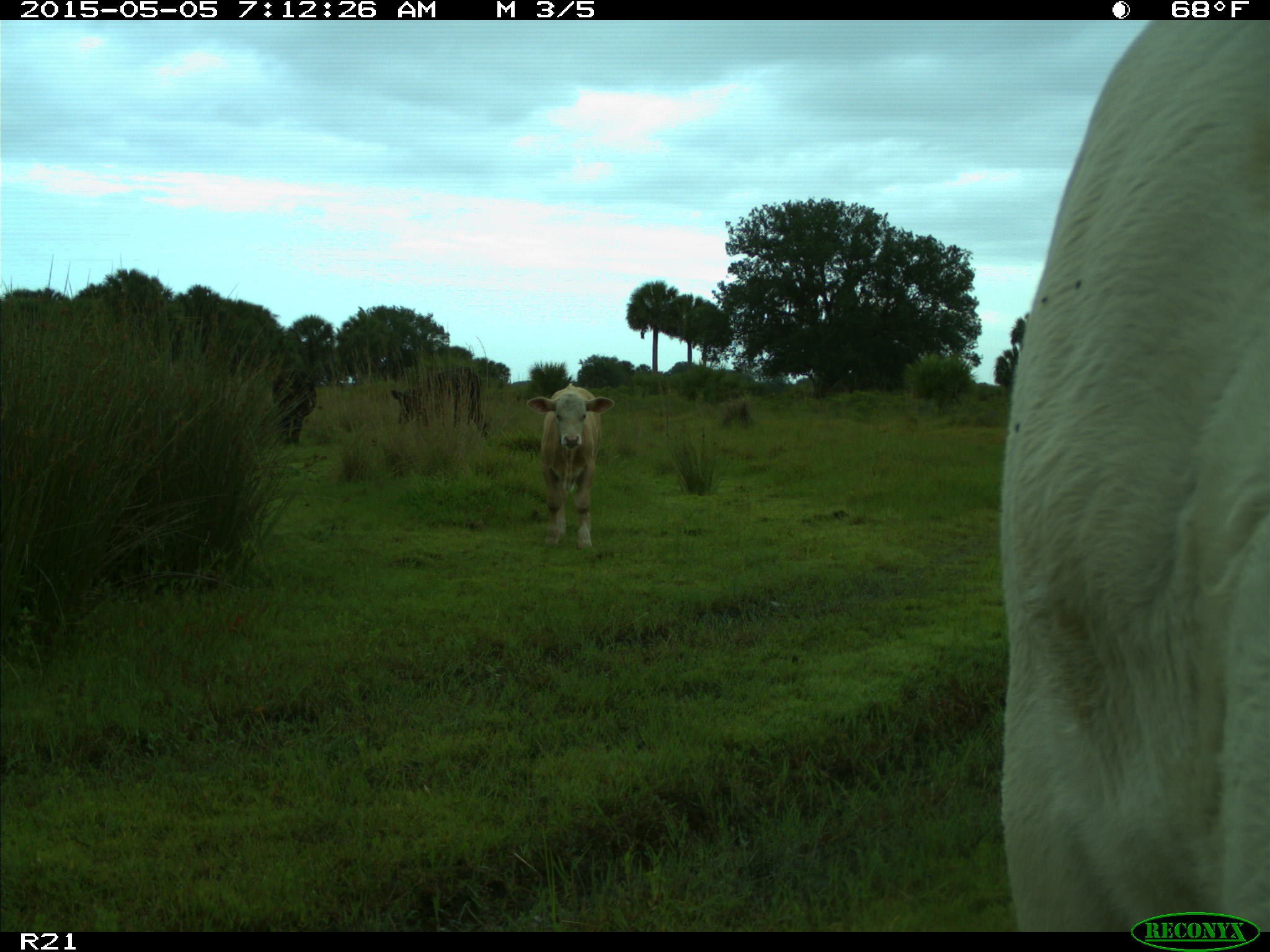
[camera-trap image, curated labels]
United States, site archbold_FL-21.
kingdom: Animalia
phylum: Chordata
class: Mammalia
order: Artiodactyla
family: Bovidae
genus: Bos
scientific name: Bos taurus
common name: domestic cow